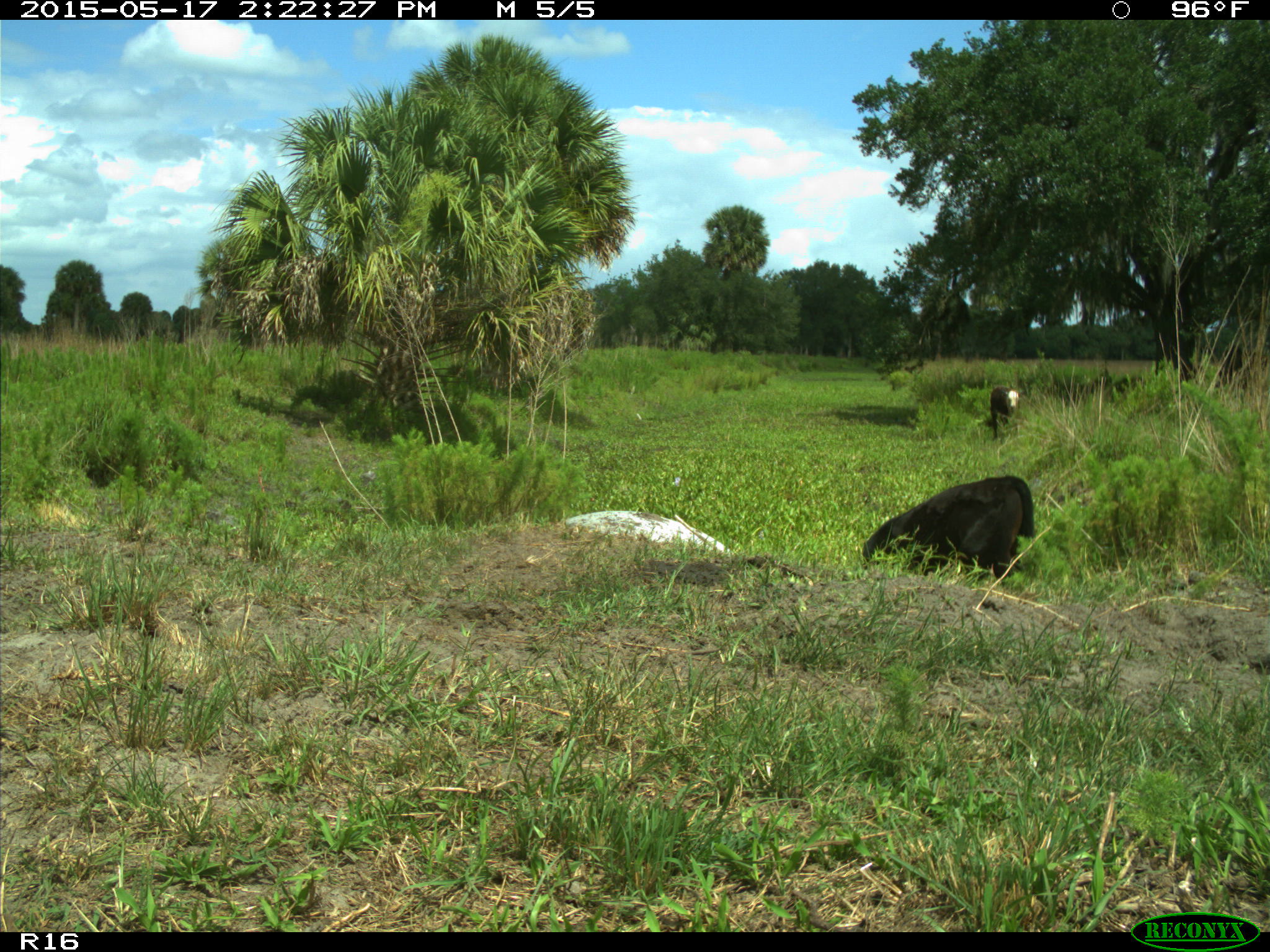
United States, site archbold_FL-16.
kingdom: Animalia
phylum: Chordata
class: Mammalia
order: Artiodactyla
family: Bovidae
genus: Bos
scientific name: Bos taurus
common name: domestic cow